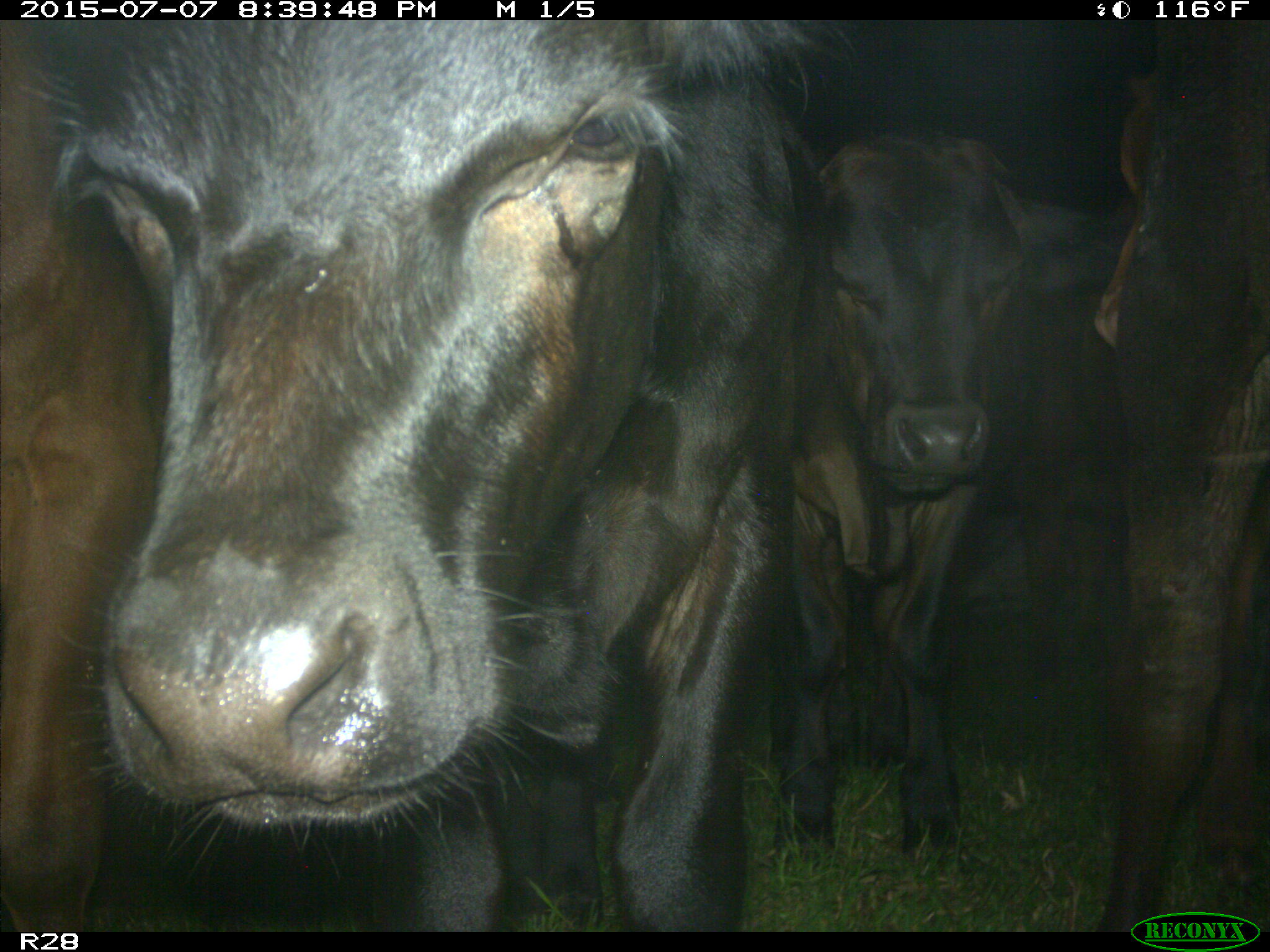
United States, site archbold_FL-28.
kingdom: Animalia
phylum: Chordata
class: Mammalia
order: Artiodactyla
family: Bovidae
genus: Bos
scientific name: Bos taurus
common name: domestic cow